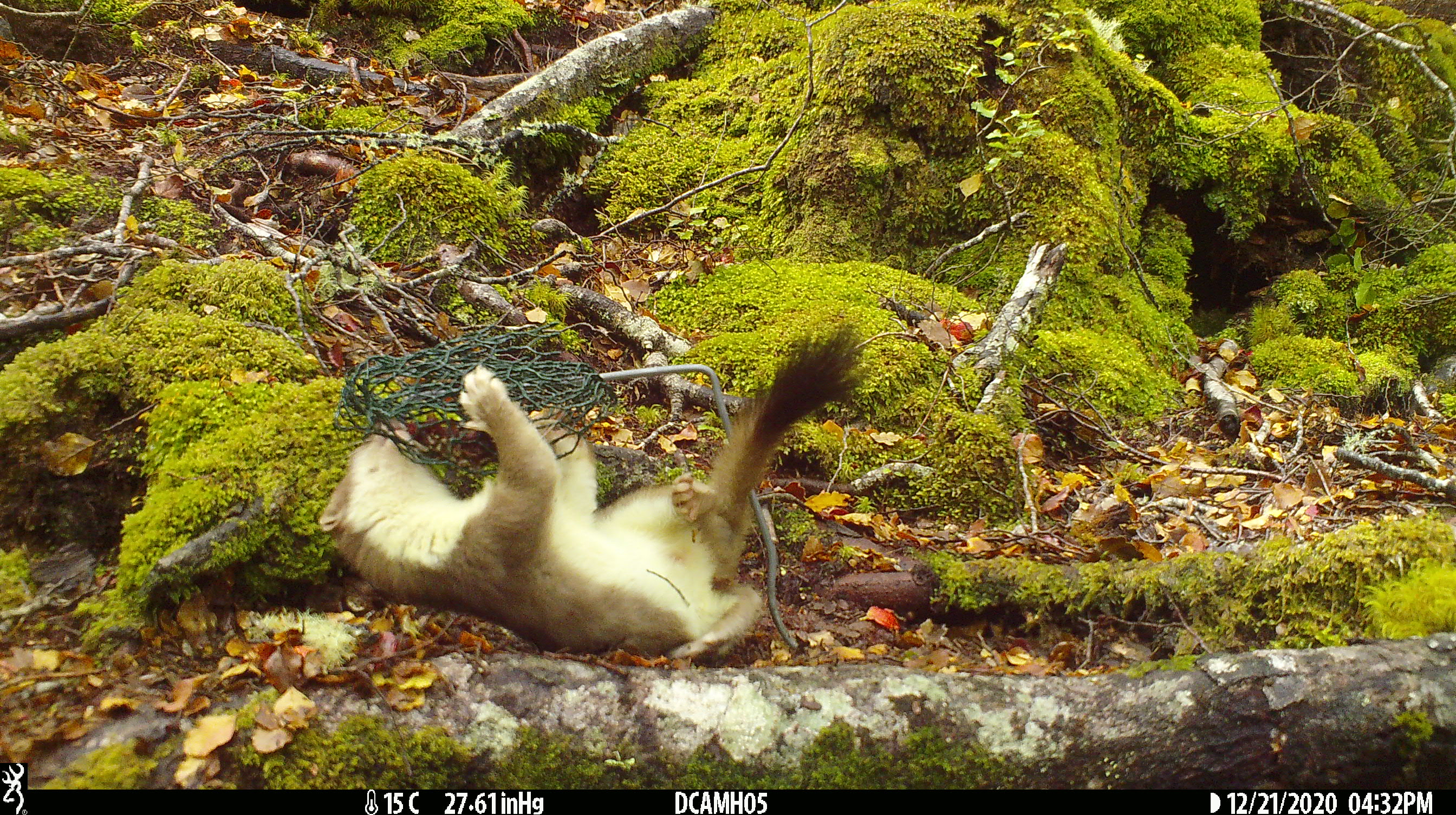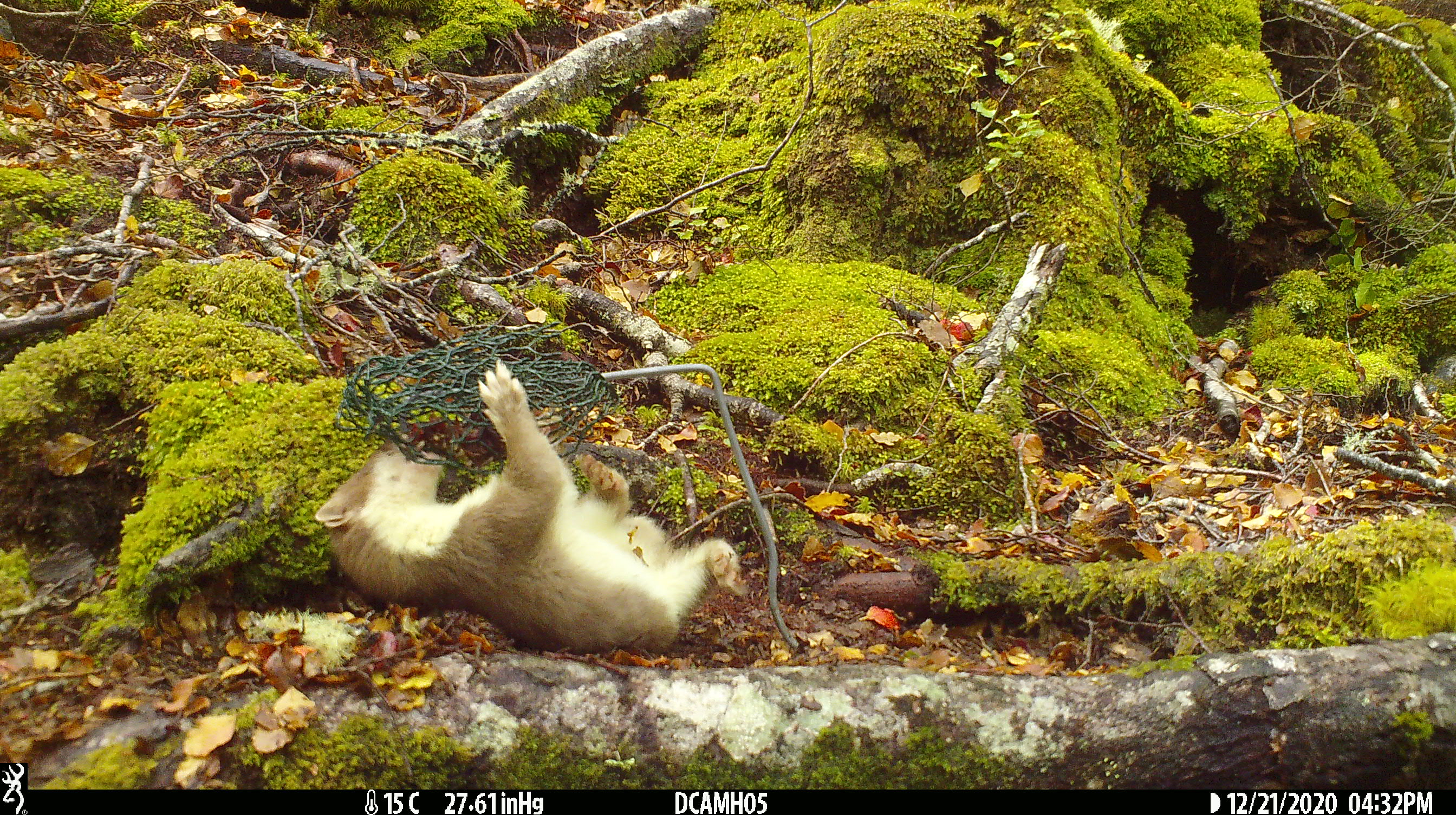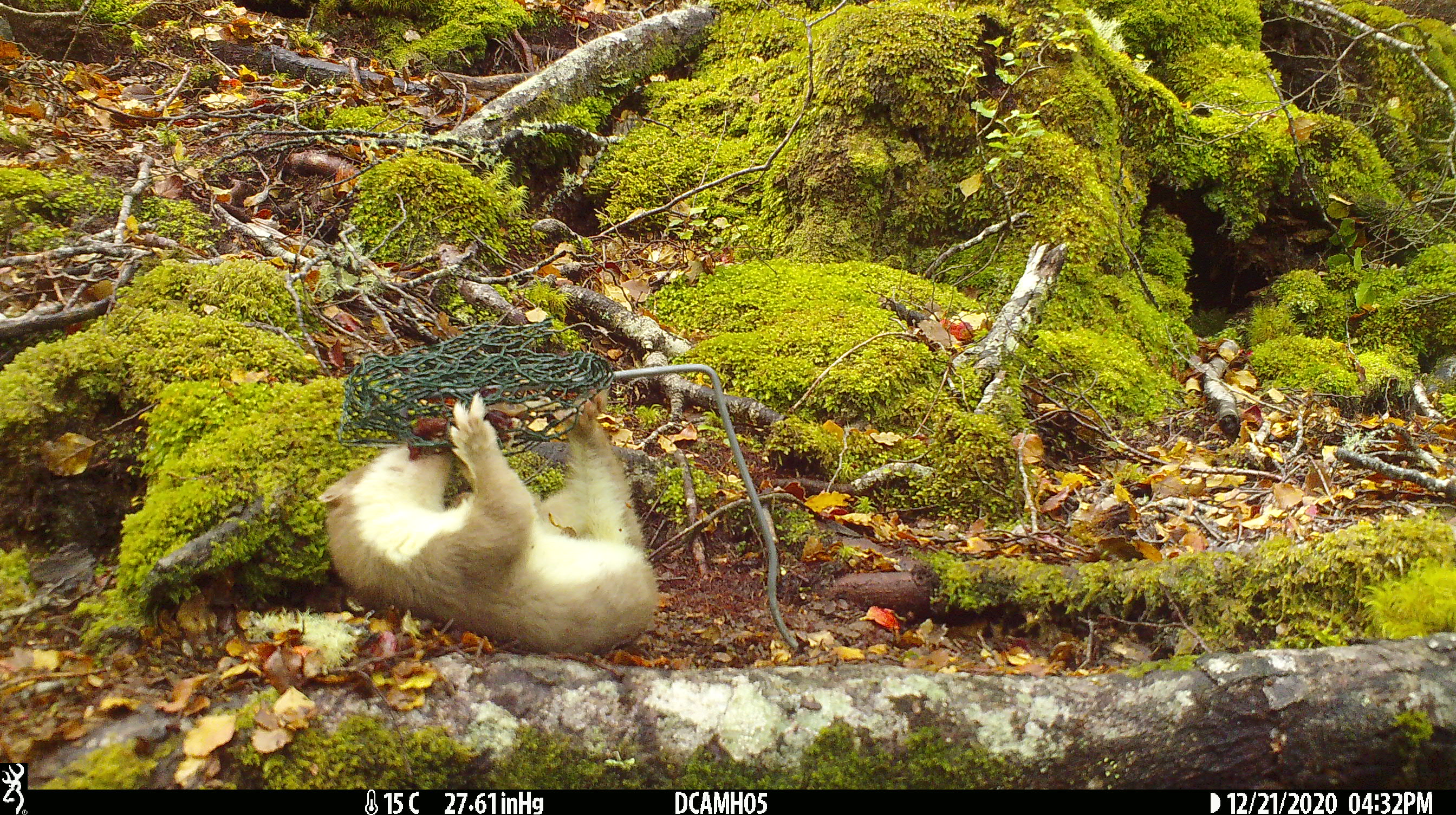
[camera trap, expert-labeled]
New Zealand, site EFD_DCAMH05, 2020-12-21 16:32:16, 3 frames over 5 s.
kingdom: Animalia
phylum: Chordata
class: Mammalia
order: Carnivora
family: Mustelidae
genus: Mustela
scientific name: Mustela erminea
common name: stoat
Stoat (Mustela erminea).